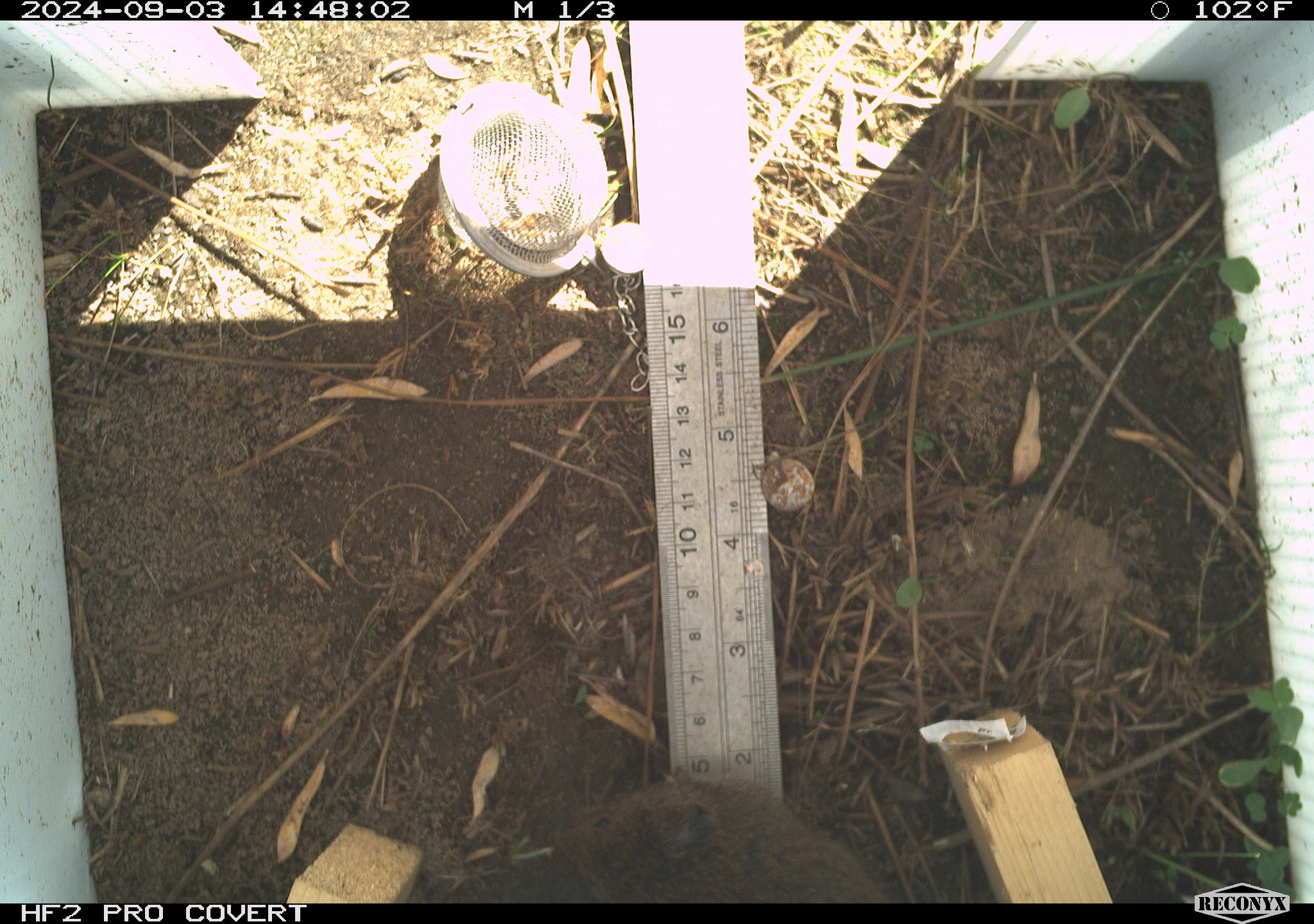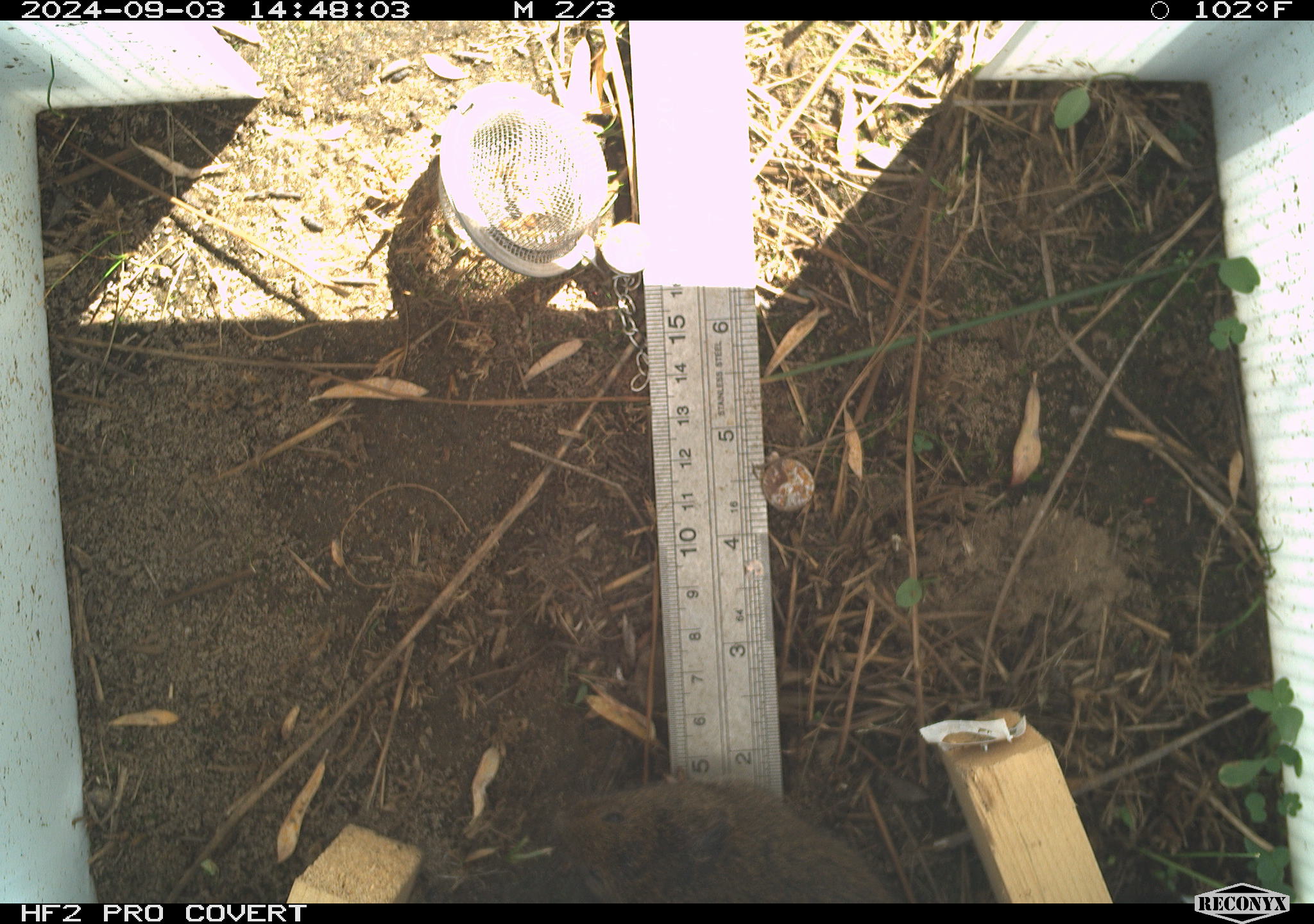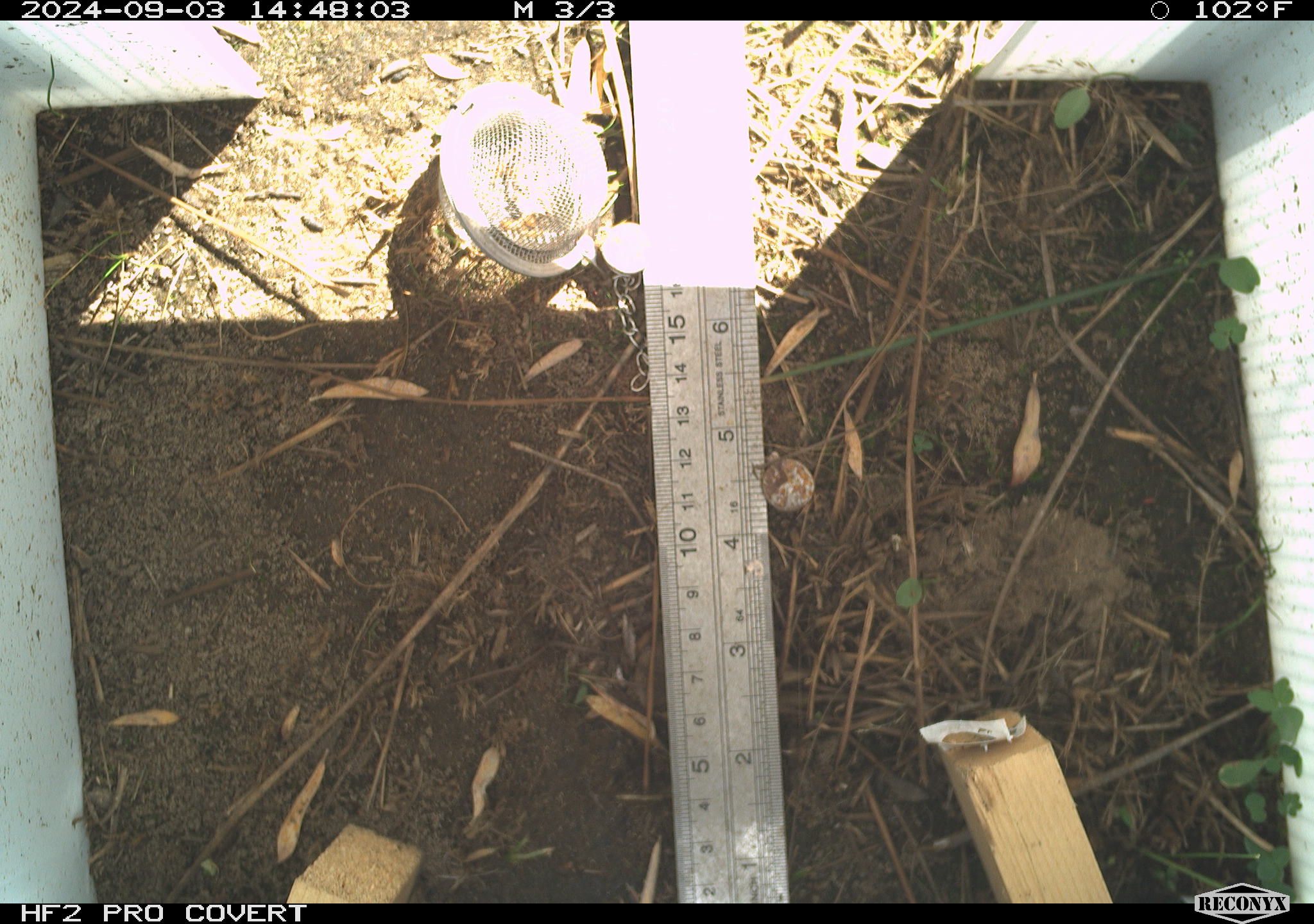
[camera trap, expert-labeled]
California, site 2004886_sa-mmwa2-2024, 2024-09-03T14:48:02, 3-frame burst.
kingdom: Animalia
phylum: Chordata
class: Mammalia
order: Rodentia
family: Cricetidae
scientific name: Arvicolinae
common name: voles, lemmings, and muskrats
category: arvicolinae subfamily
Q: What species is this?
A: Arvicolinae subfamily (voles, lemmings, and muskrats) (Arvicolinae).